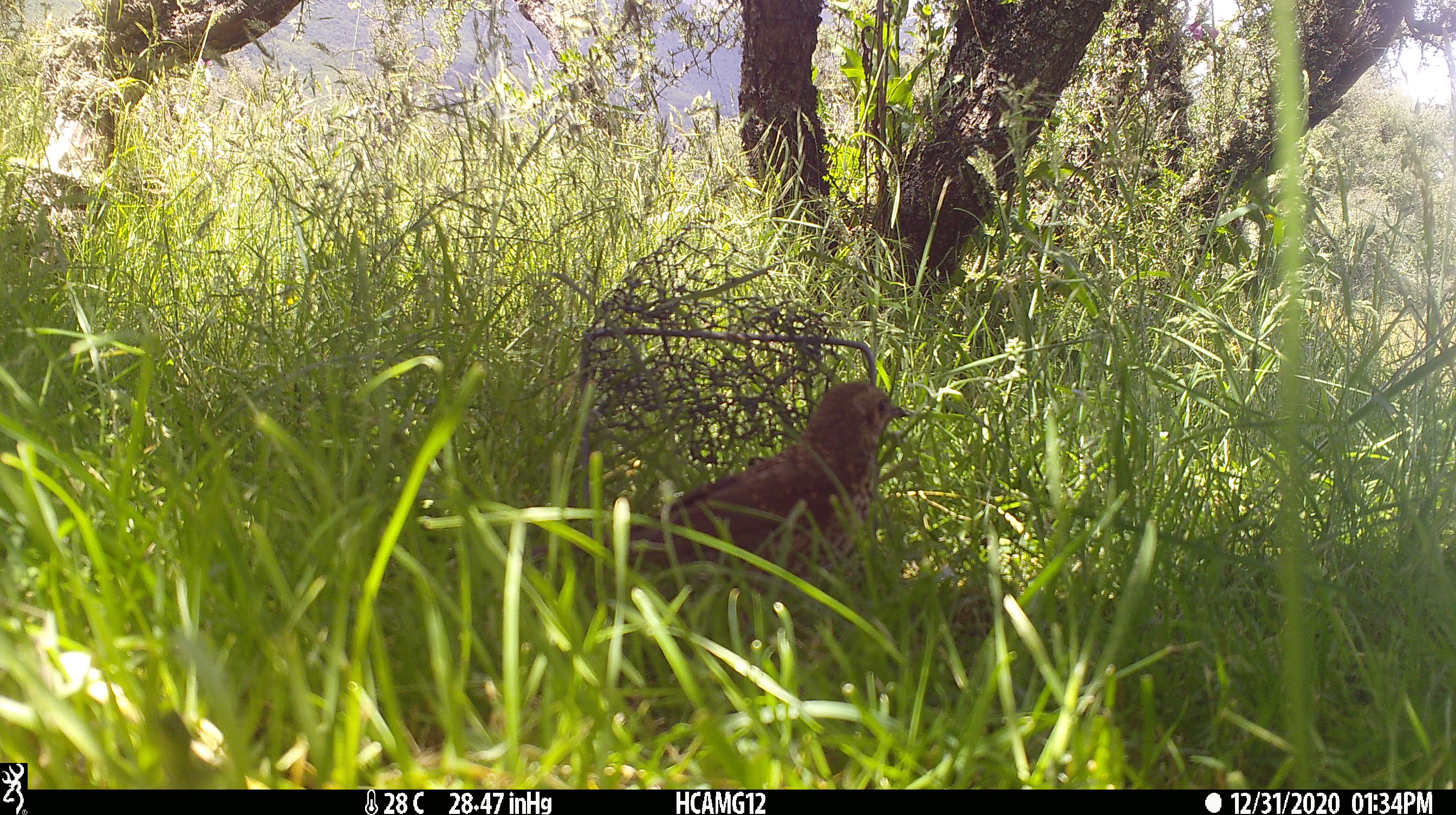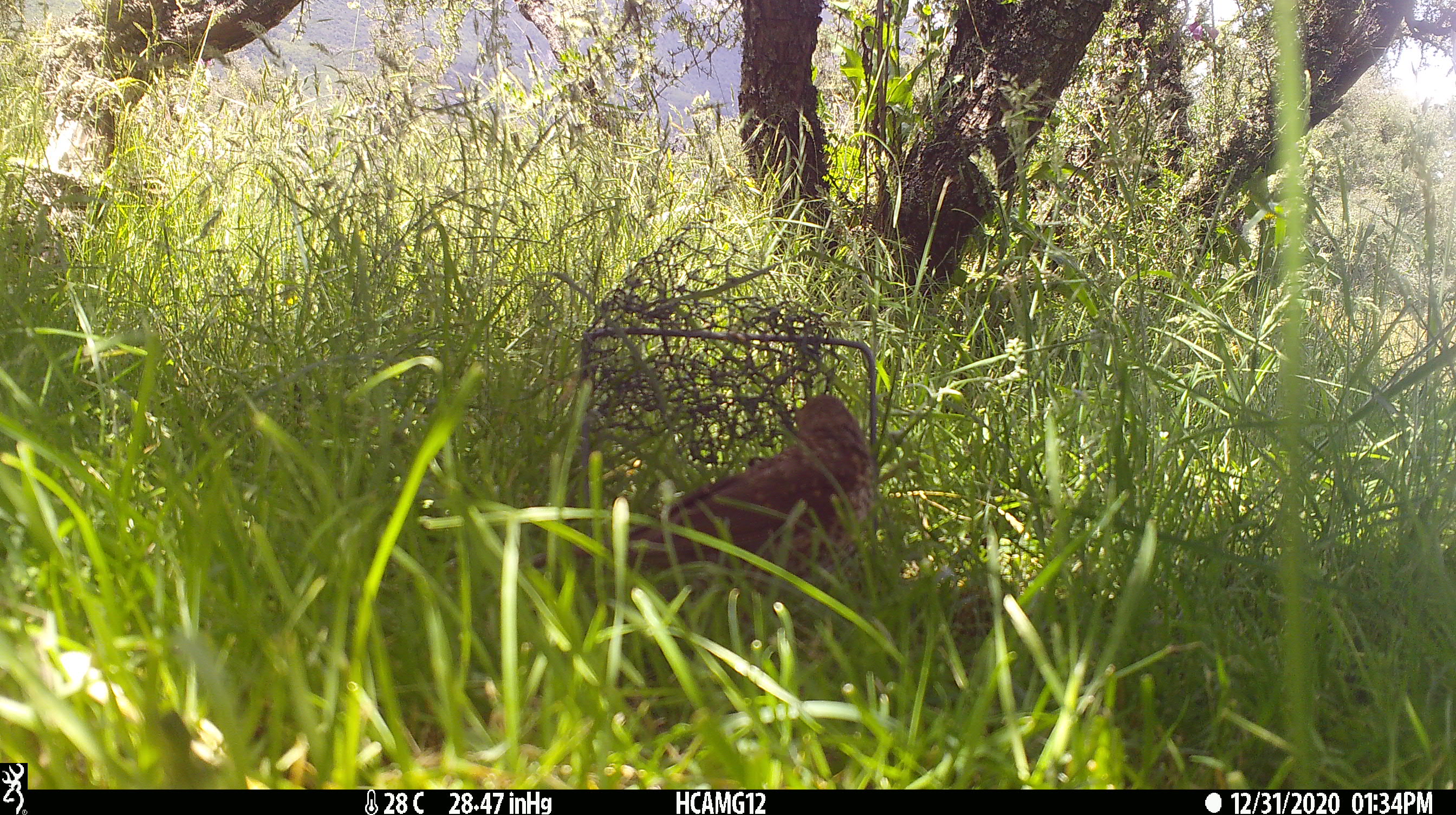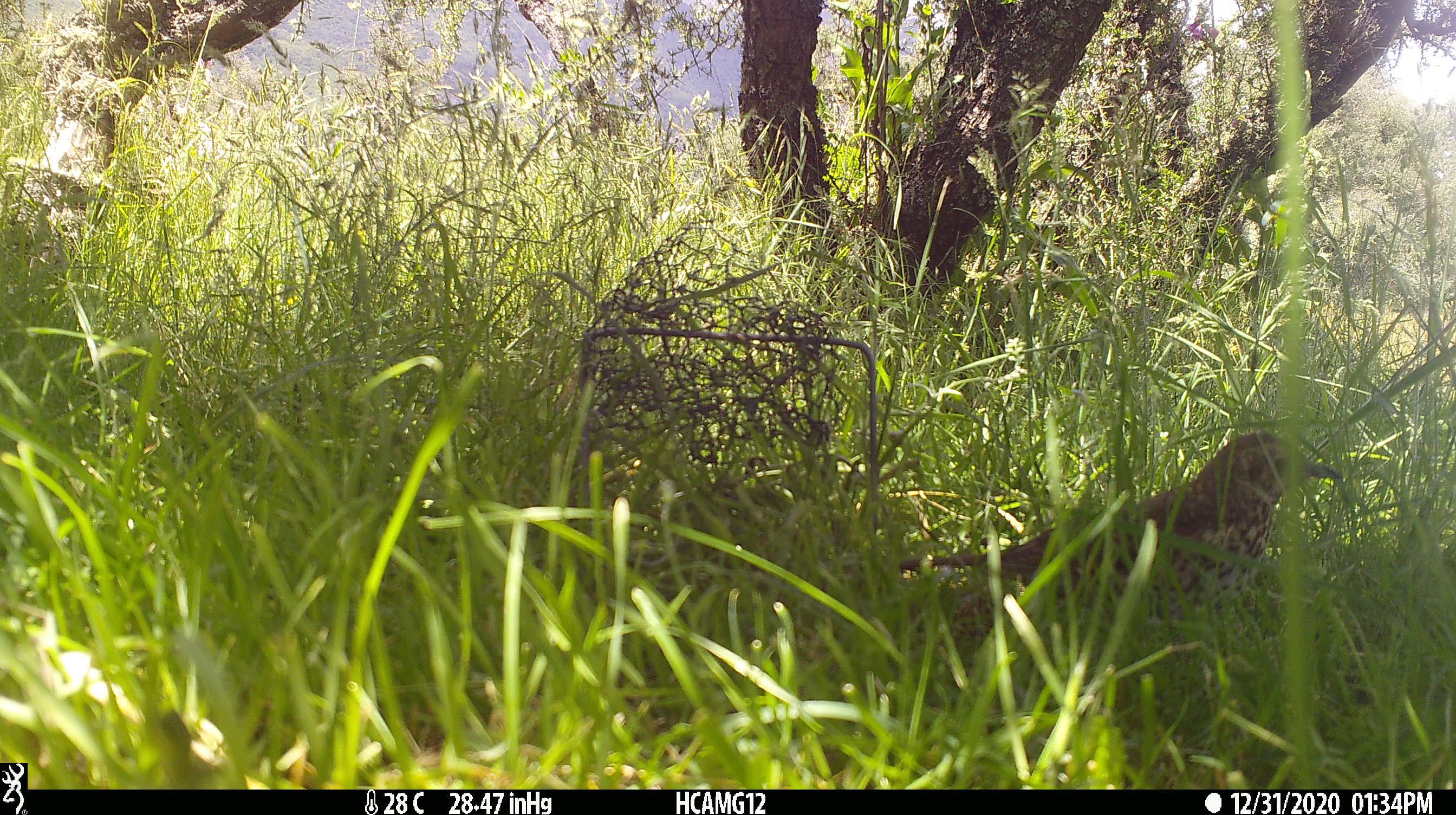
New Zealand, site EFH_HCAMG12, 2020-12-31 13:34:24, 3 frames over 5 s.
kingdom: Animalia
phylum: Chordata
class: Aves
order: Passeriformes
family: Turdidae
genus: Turdus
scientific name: Turdus philomelos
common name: song thrush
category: thrush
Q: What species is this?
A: Thrush (song thrush) (Turdus philomelos).